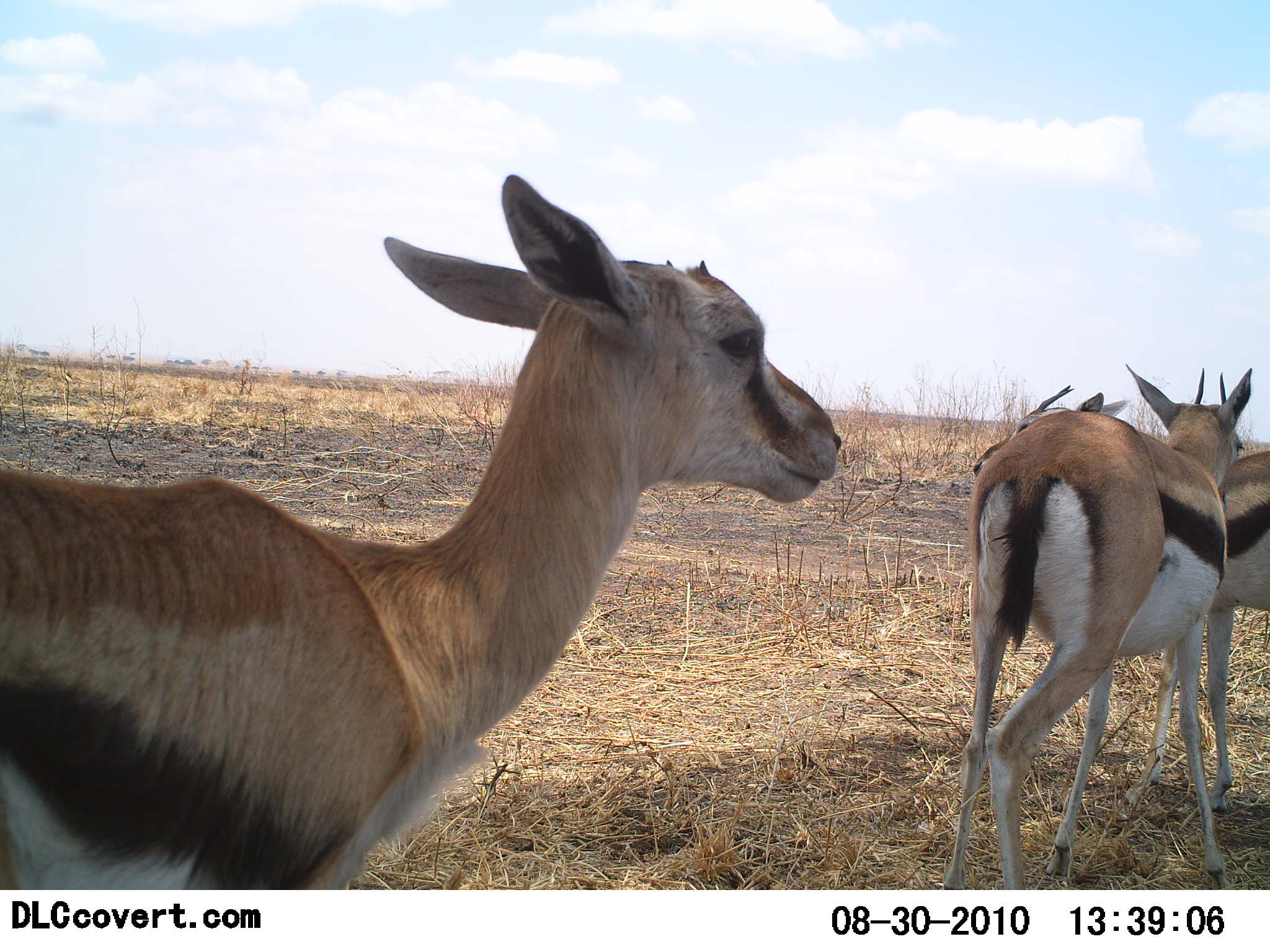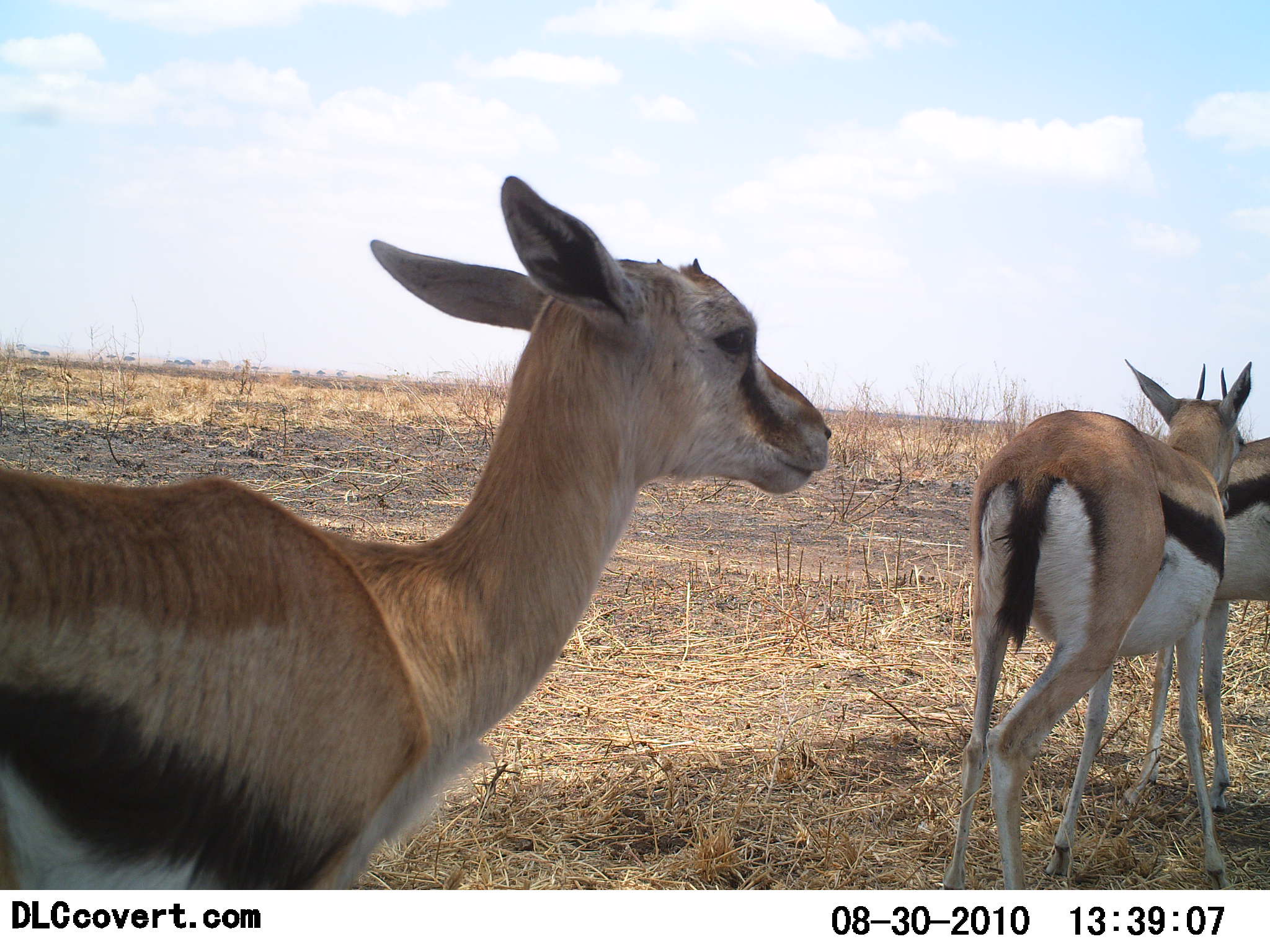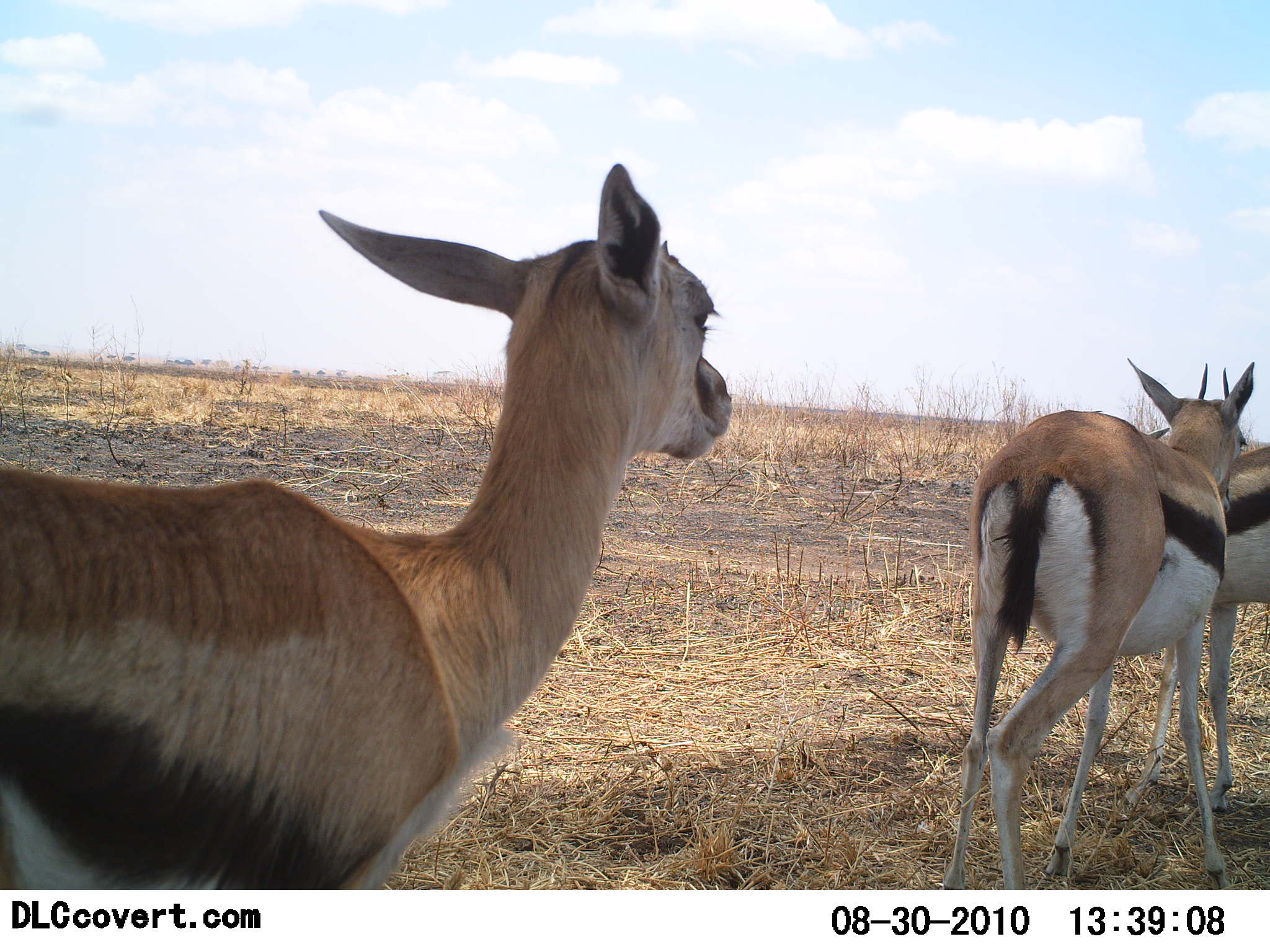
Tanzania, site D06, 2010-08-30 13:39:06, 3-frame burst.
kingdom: Animalia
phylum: Chordata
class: Mammalia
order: Artiodactyla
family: Bovidae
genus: Eudorcas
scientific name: Eudorcas thomsonii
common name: thomson's gazelle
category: gazellethomsons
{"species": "gazellethomsons (thomson's gazelle) (Eudorcas thomsonii)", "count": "3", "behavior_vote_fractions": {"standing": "91%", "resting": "18%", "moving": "18%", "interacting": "18%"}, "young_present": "9%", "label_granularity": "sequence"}